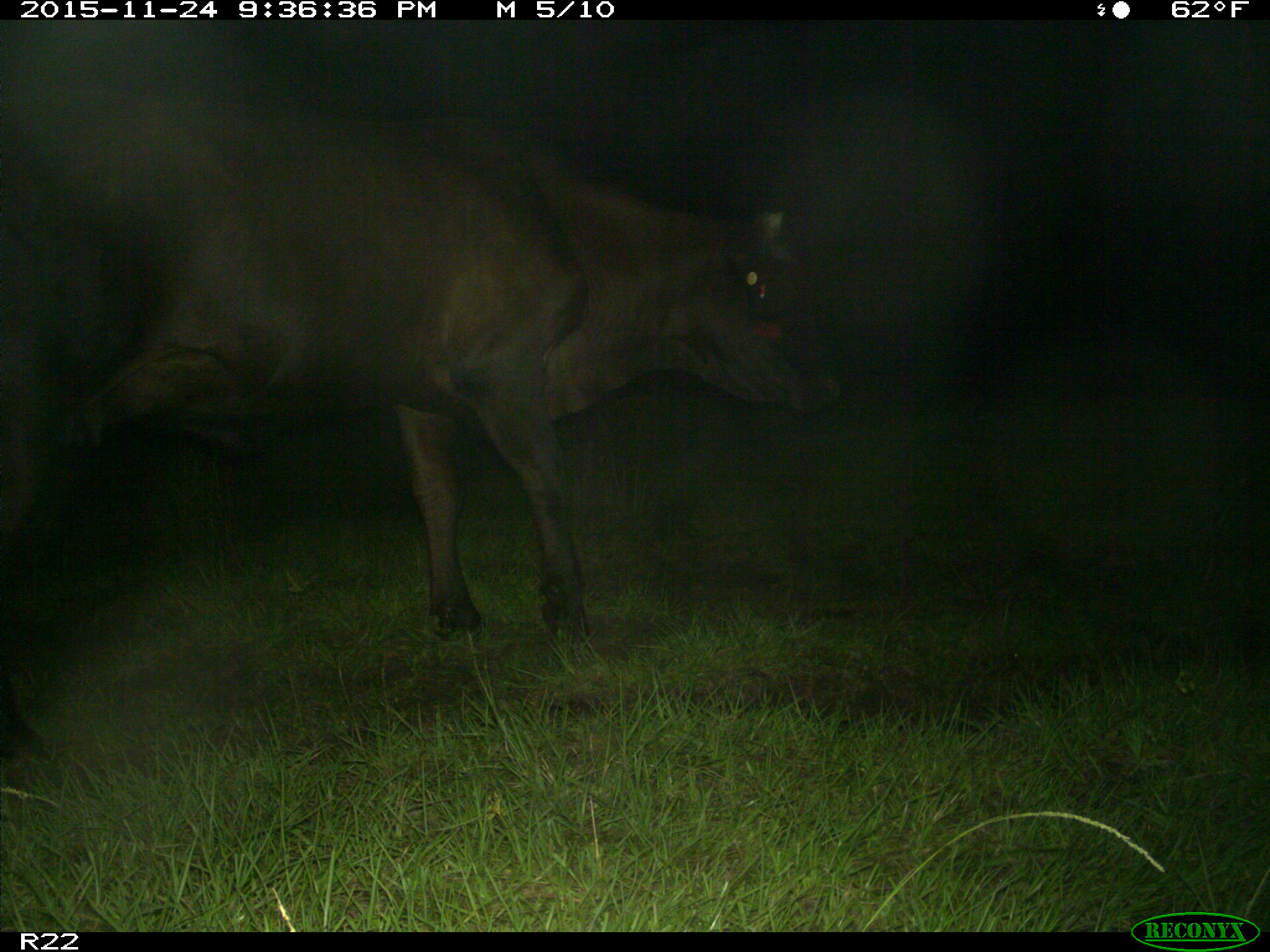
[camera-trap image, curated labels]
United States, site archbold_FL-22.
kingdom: Animalia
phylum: Chordata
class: Mammalia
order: Artiodactyla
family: Bovidae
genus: Bos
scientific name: Bos taurus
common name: domestic cow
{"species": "Bos taurus (domestic cow)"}